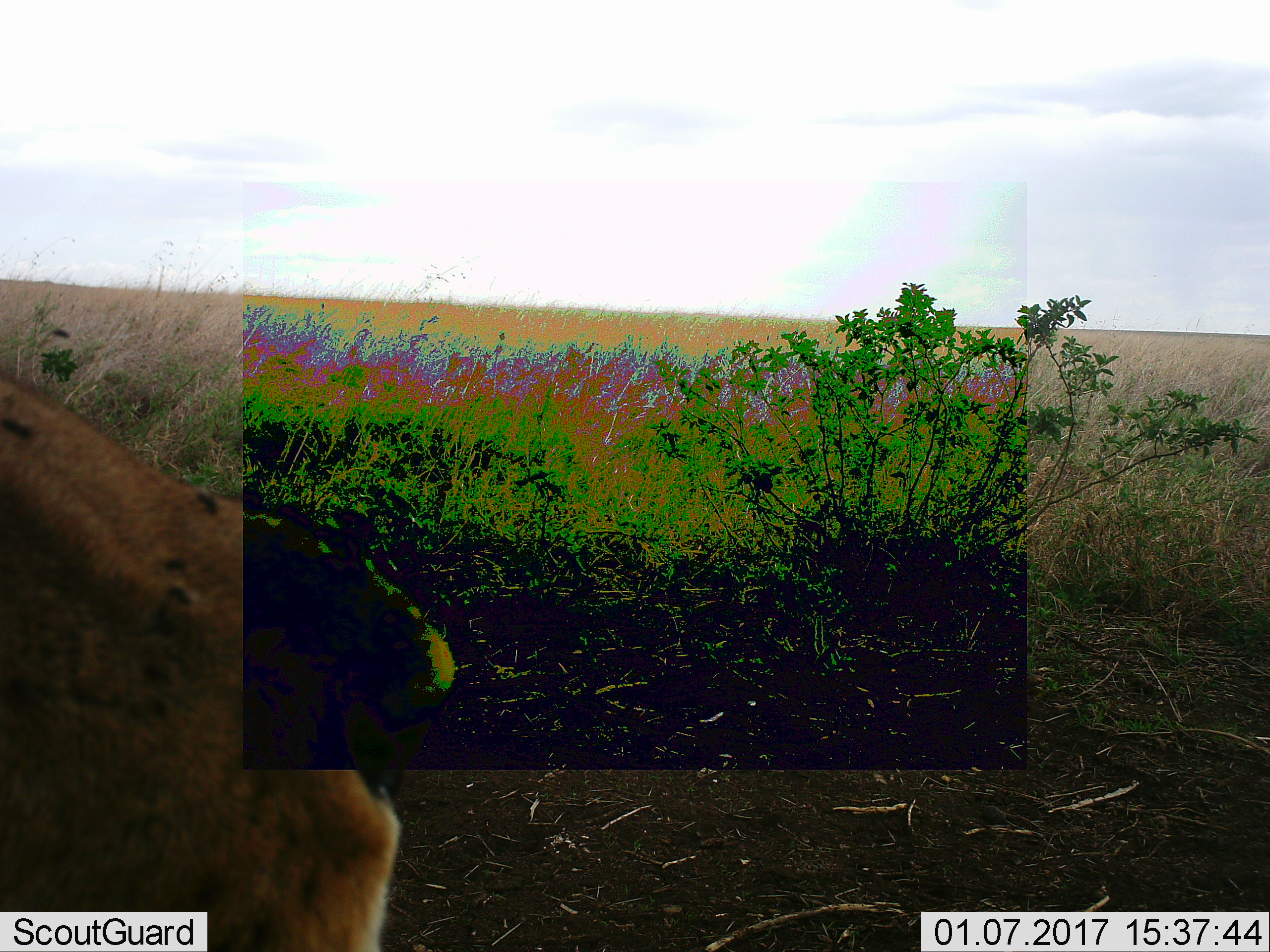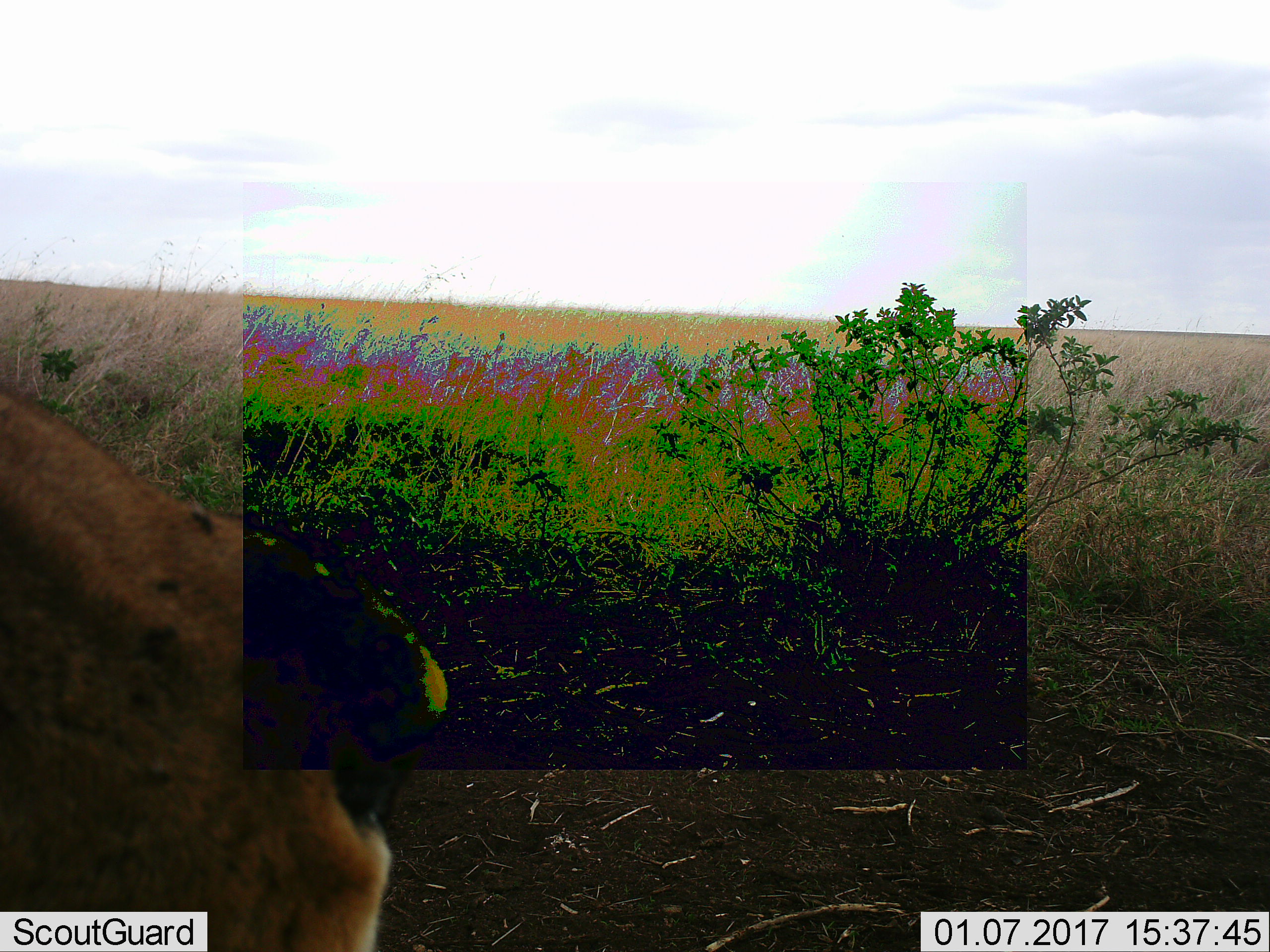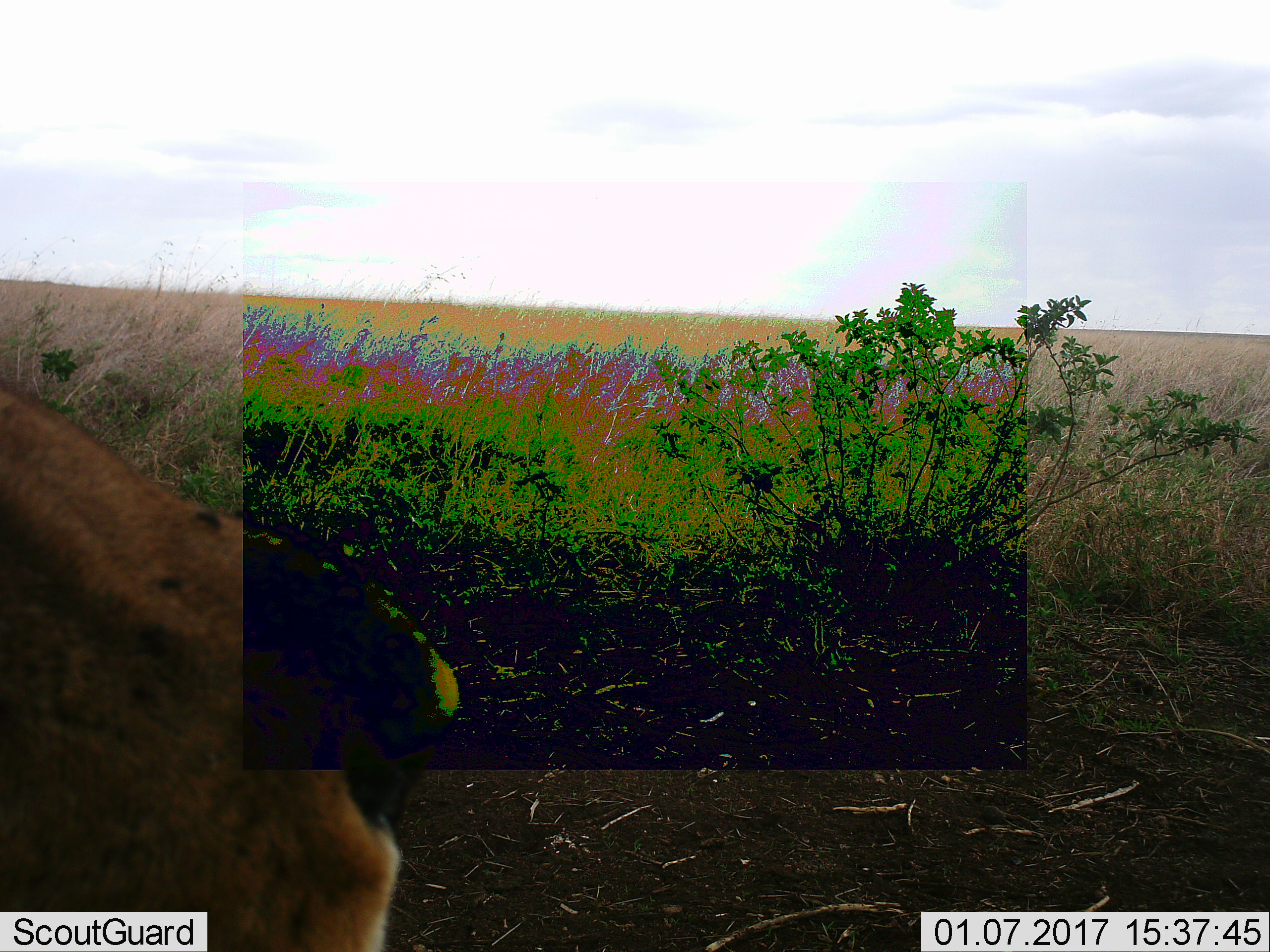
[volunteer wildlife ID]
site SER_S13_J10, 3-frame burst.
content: unidentified animal